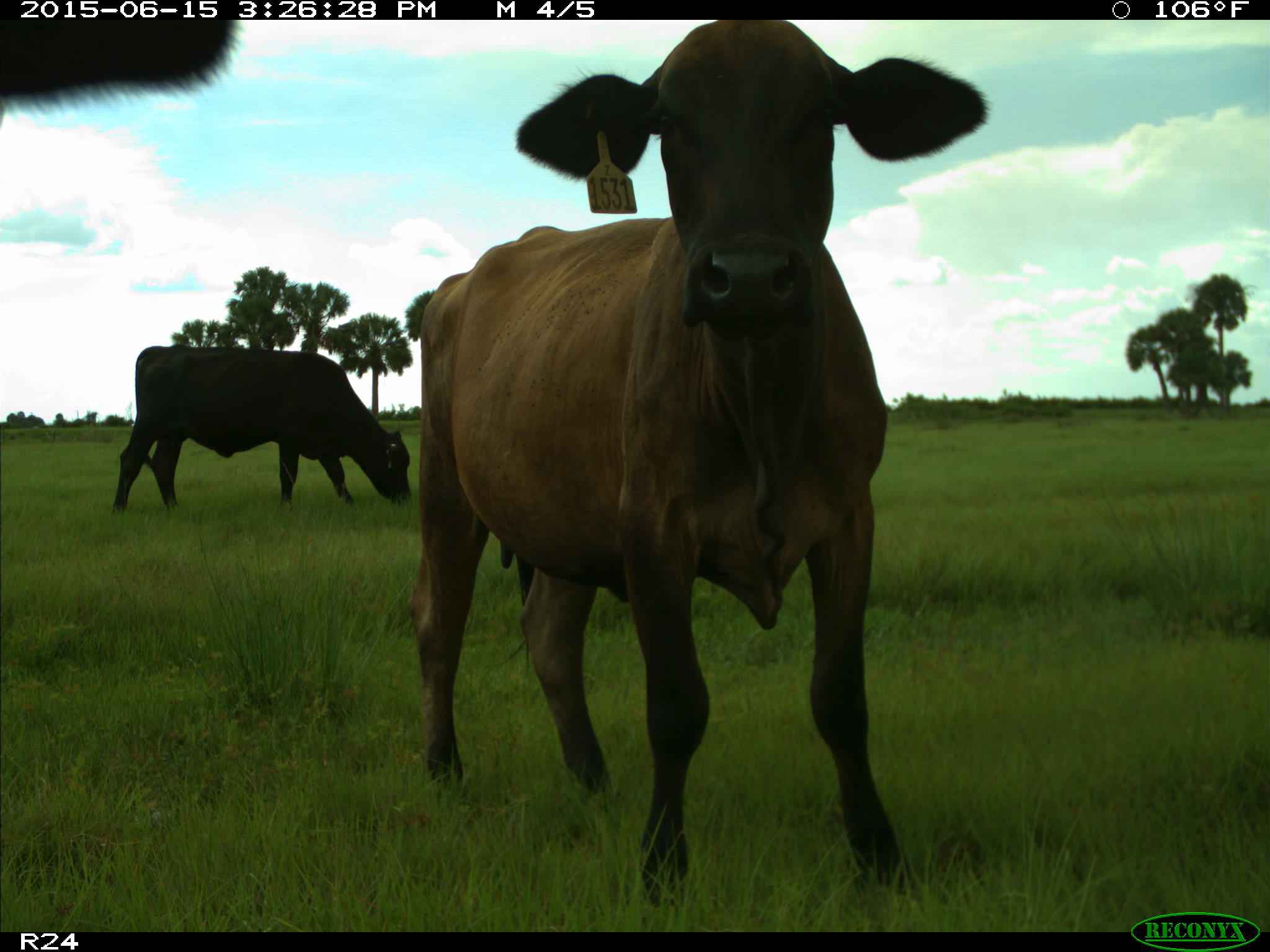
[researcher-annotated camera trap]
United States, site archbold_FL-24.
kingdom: Animalia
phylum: Chordata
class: Mammalia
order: Artiodactyla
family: Bovidae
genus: Bos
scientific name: Bos taurus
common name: domestic cow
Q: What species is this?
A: Bos taurus (domestic cow).